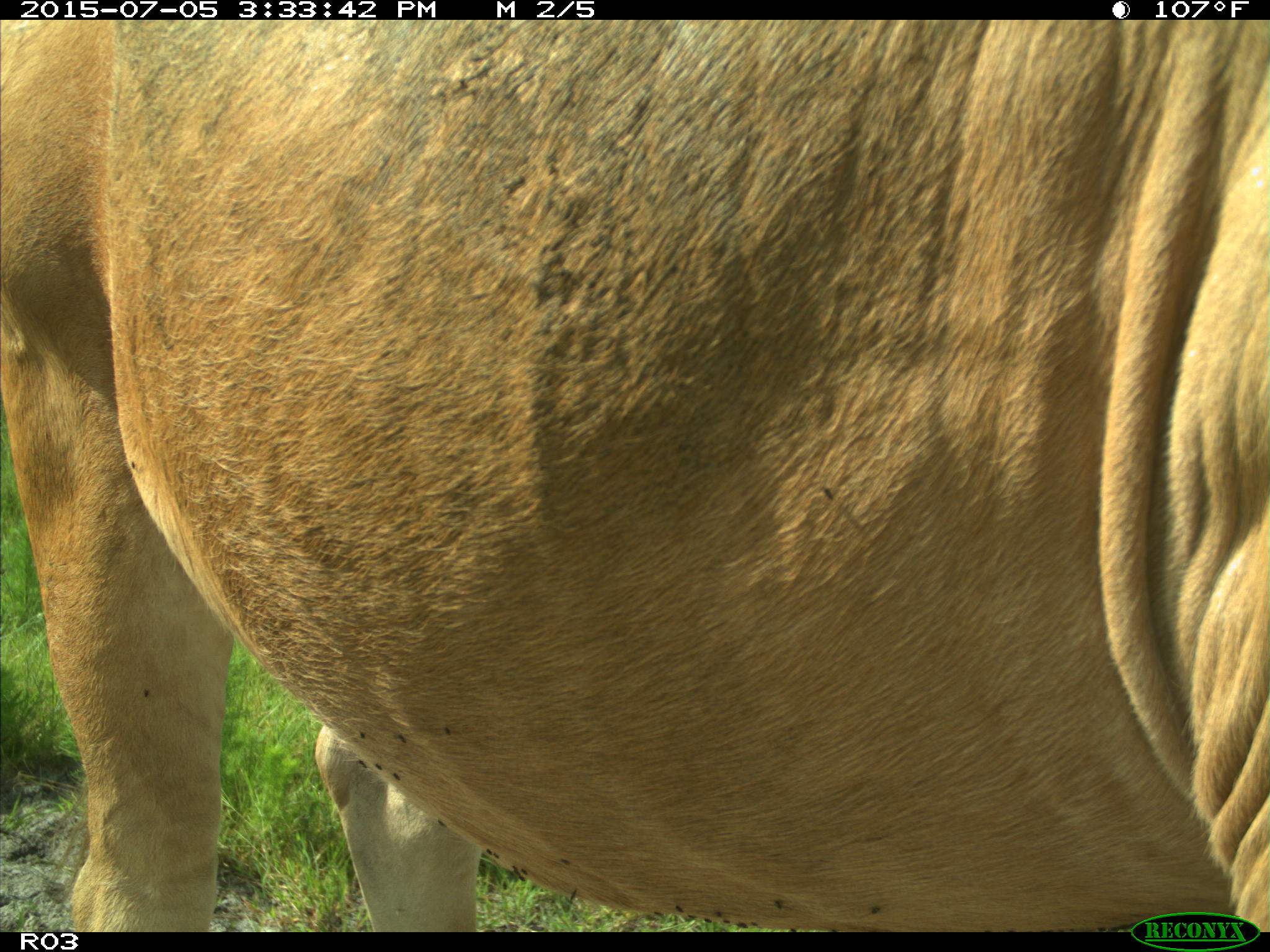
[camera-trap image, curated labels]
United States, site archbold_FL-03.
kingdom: Animalia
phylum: Chordata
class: Mammalia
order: Artiodactyla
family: Bovidae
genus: Bos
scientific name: Bos taurus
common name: domestic cow